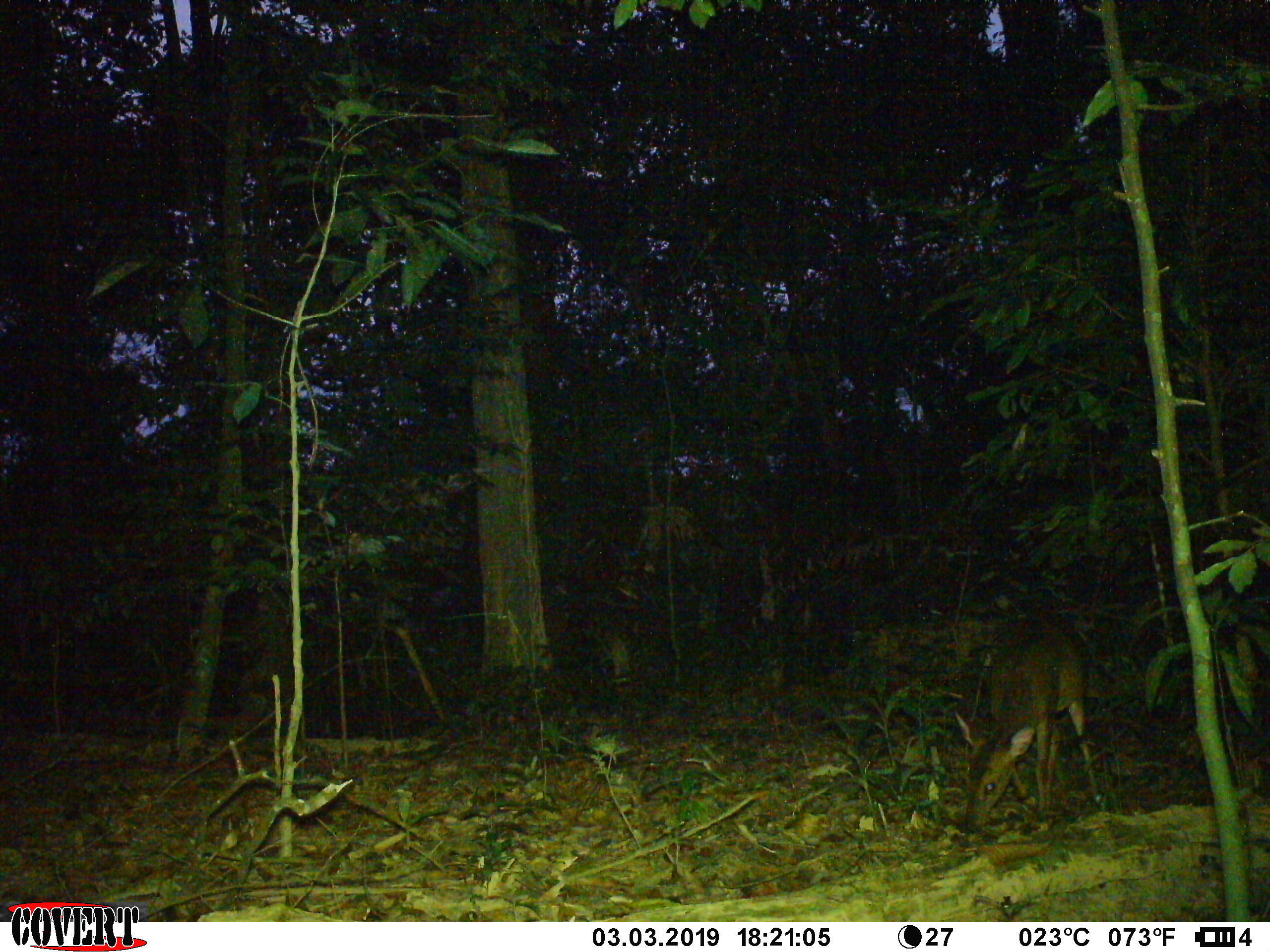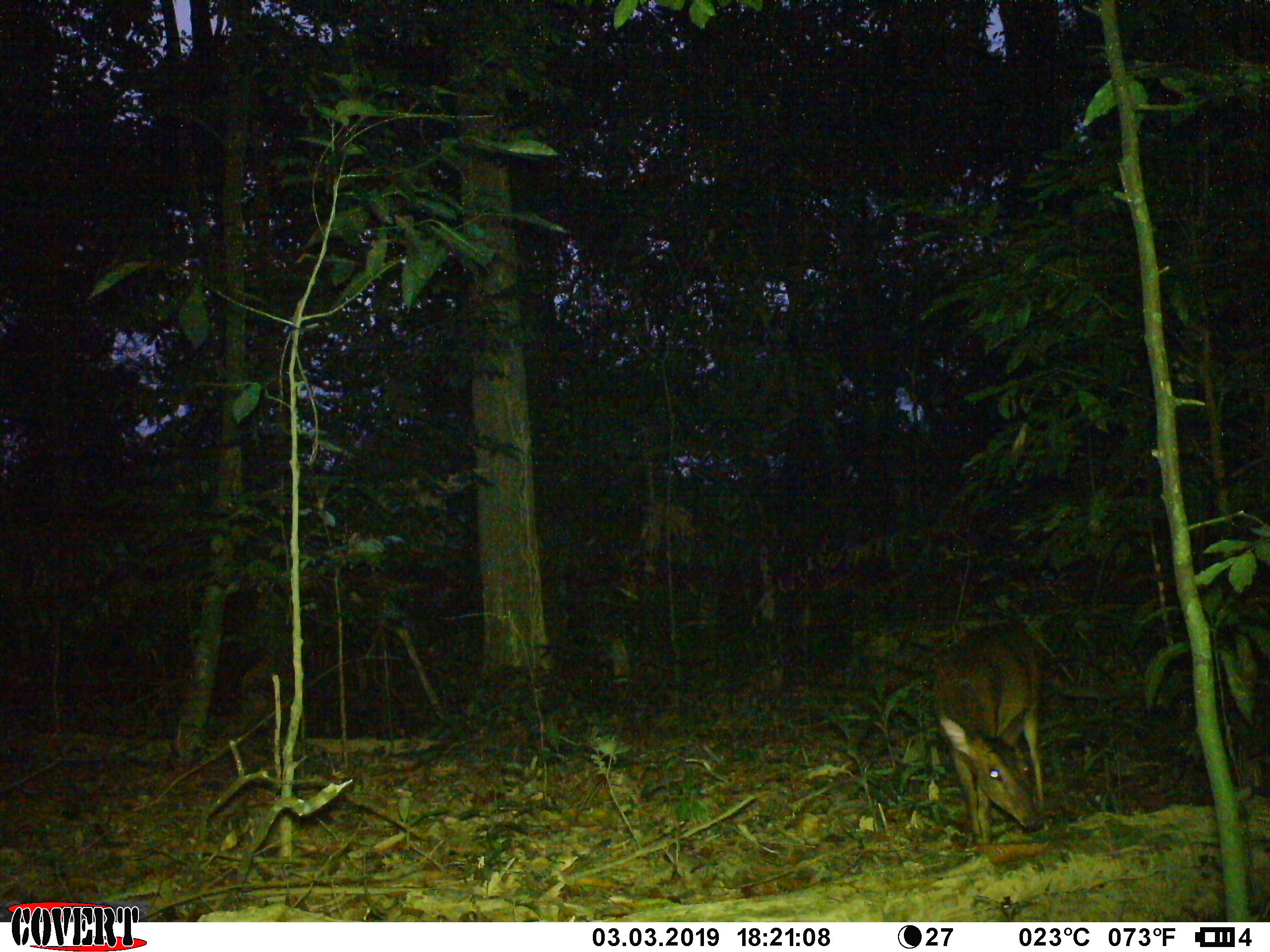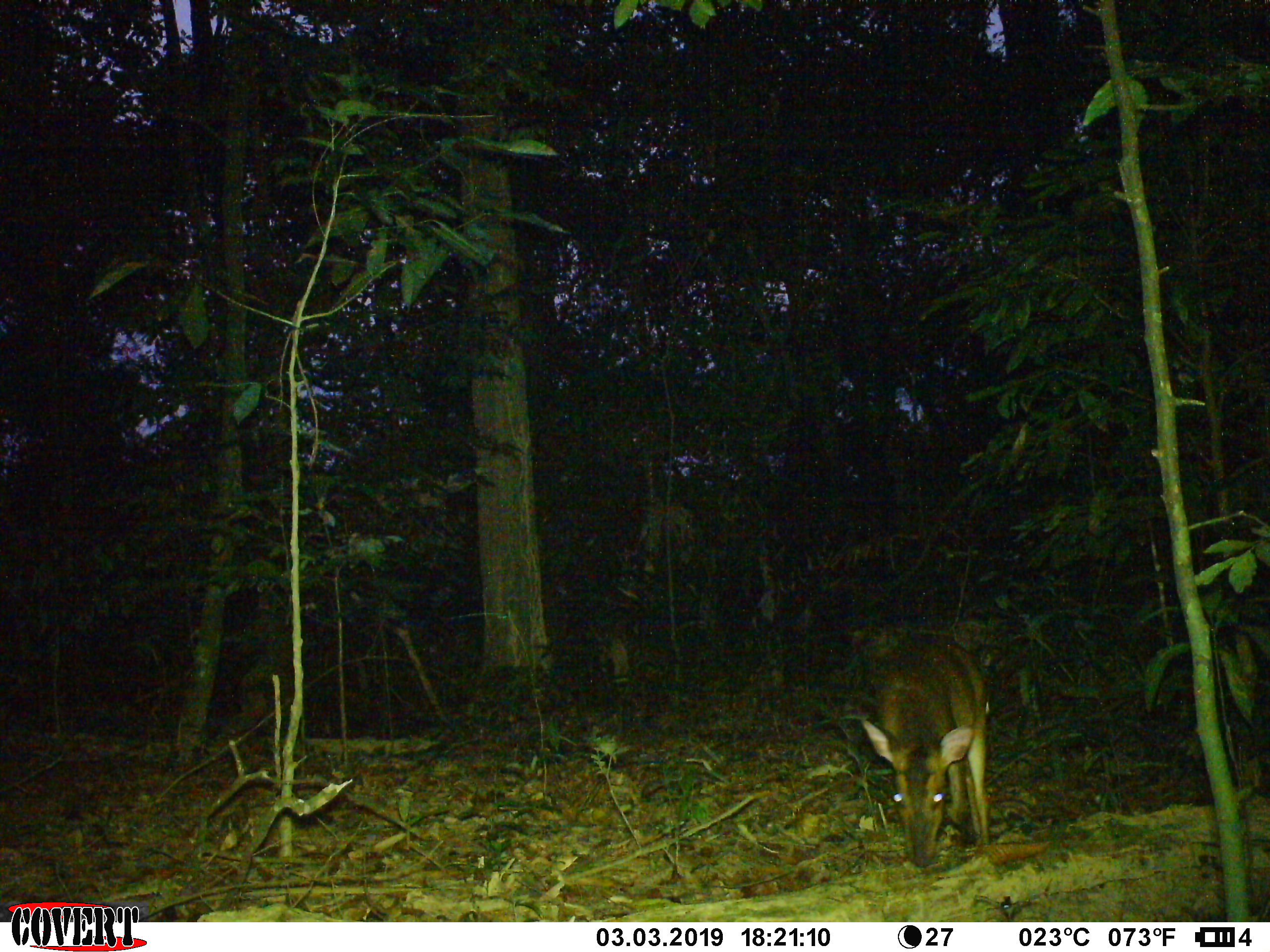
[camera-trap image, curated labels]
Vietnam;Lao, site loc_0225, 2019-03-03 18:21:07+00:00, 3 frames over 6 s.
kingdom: Animalia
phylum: Chordata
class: Mammalia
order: Artiodactyla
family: Cervidae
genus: Muntiacus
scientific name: Muntiacus vuquangensis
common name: large-antlered muntjac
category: large antlered muntjac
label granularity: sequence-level